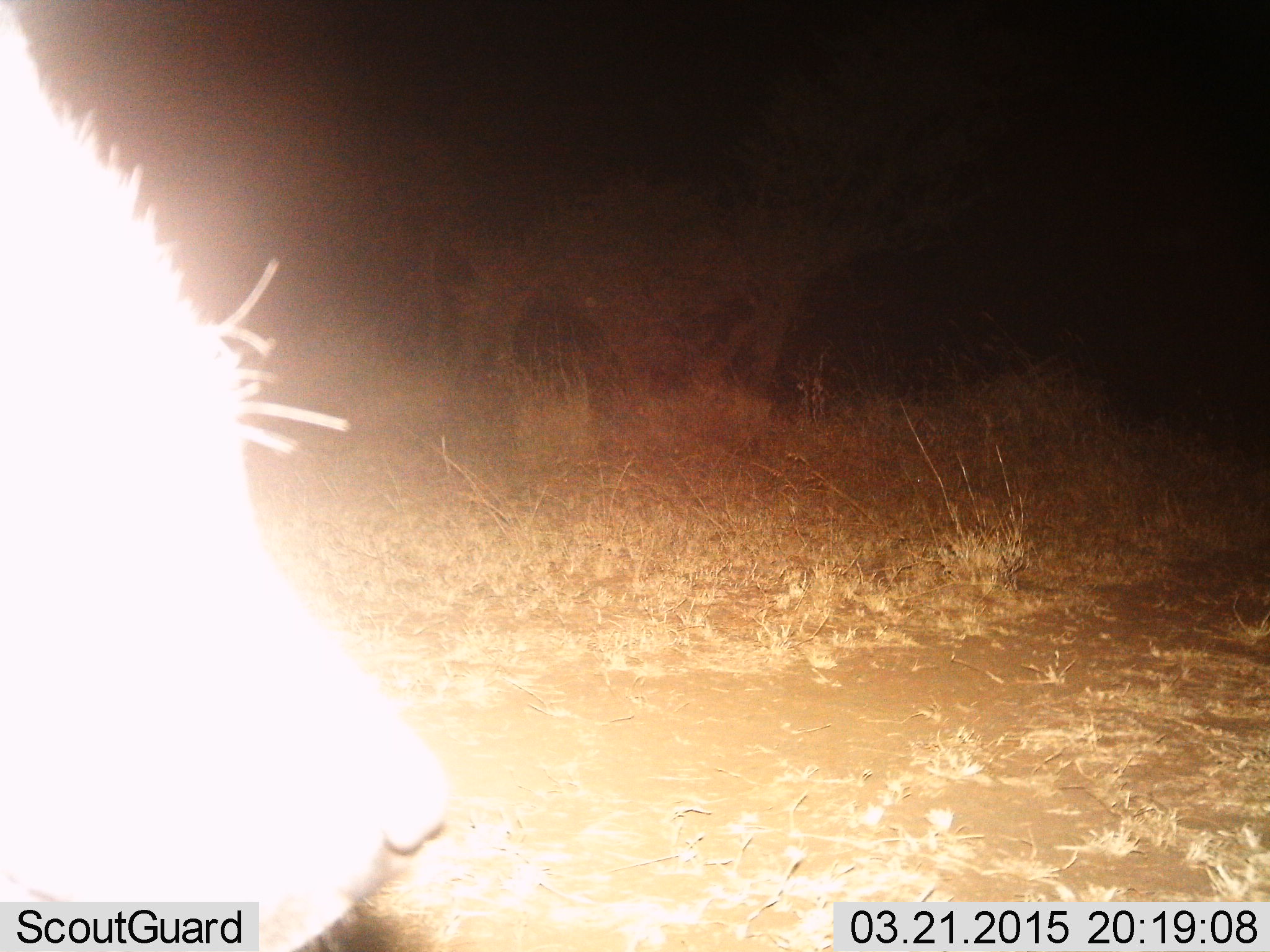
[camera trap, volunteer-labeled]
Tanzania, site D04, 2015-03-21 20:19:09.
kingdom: Animalia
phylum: Chordata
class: Mammalia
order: Carnivora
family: Felidae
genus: Panthera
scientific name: Panthera leo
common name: lion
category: lionfemale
Lionfemale (lion) (Panthera leo), count 1. Behavior (volunteer vote fractions): standing 50%, resting 0%, moving 50%, interacting 0%. Young present (vote fraction): 0%. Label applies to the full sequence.